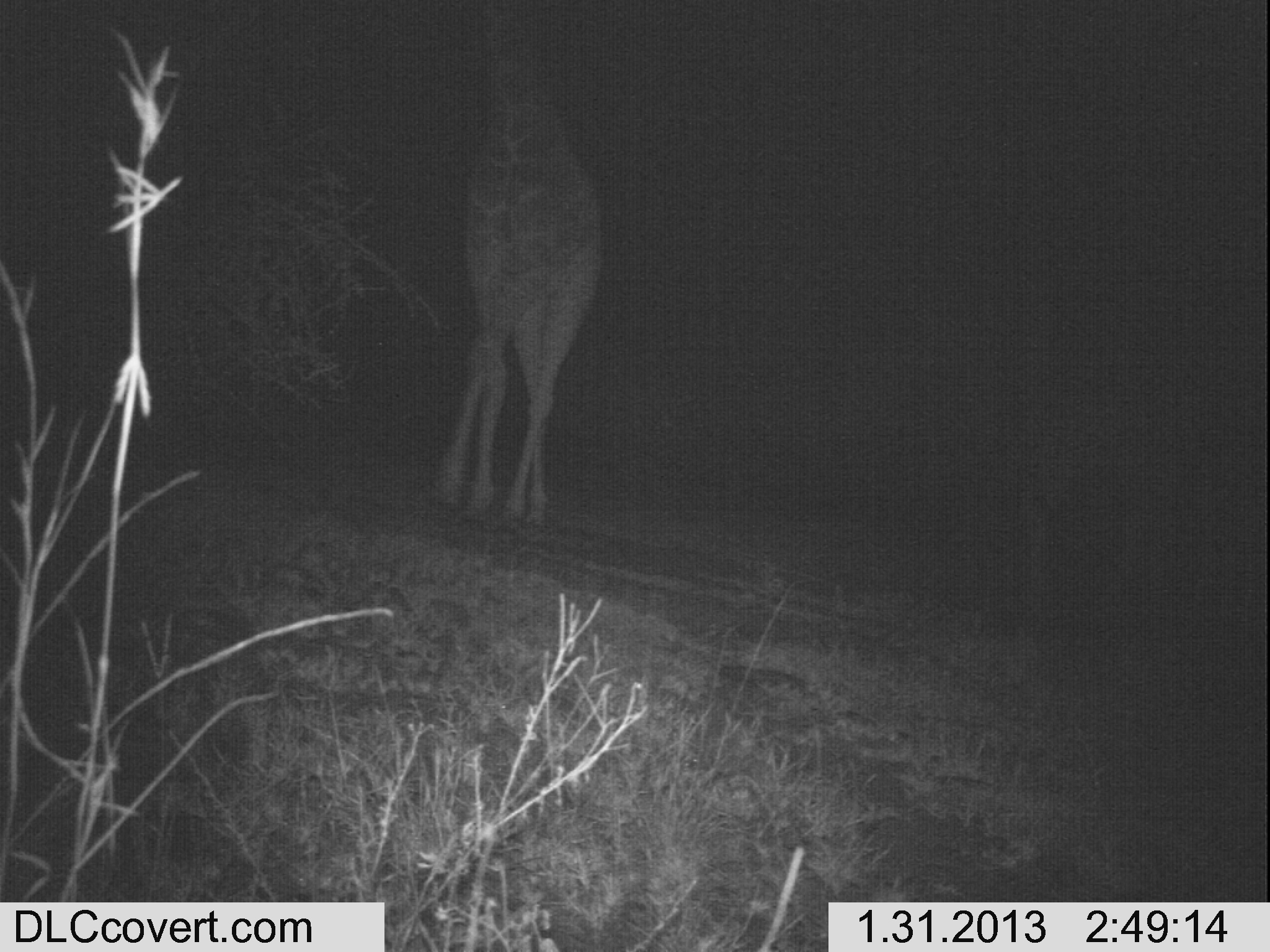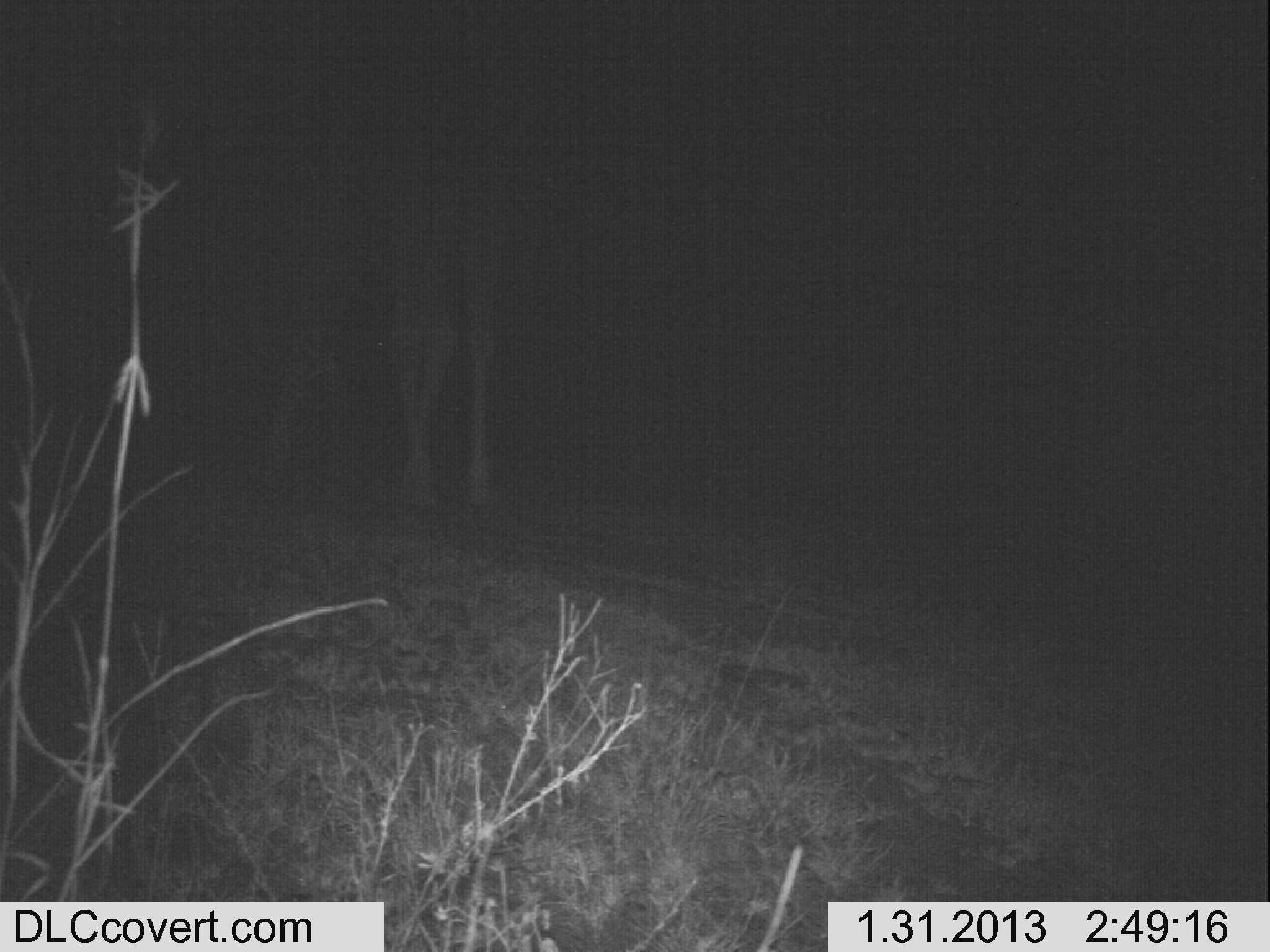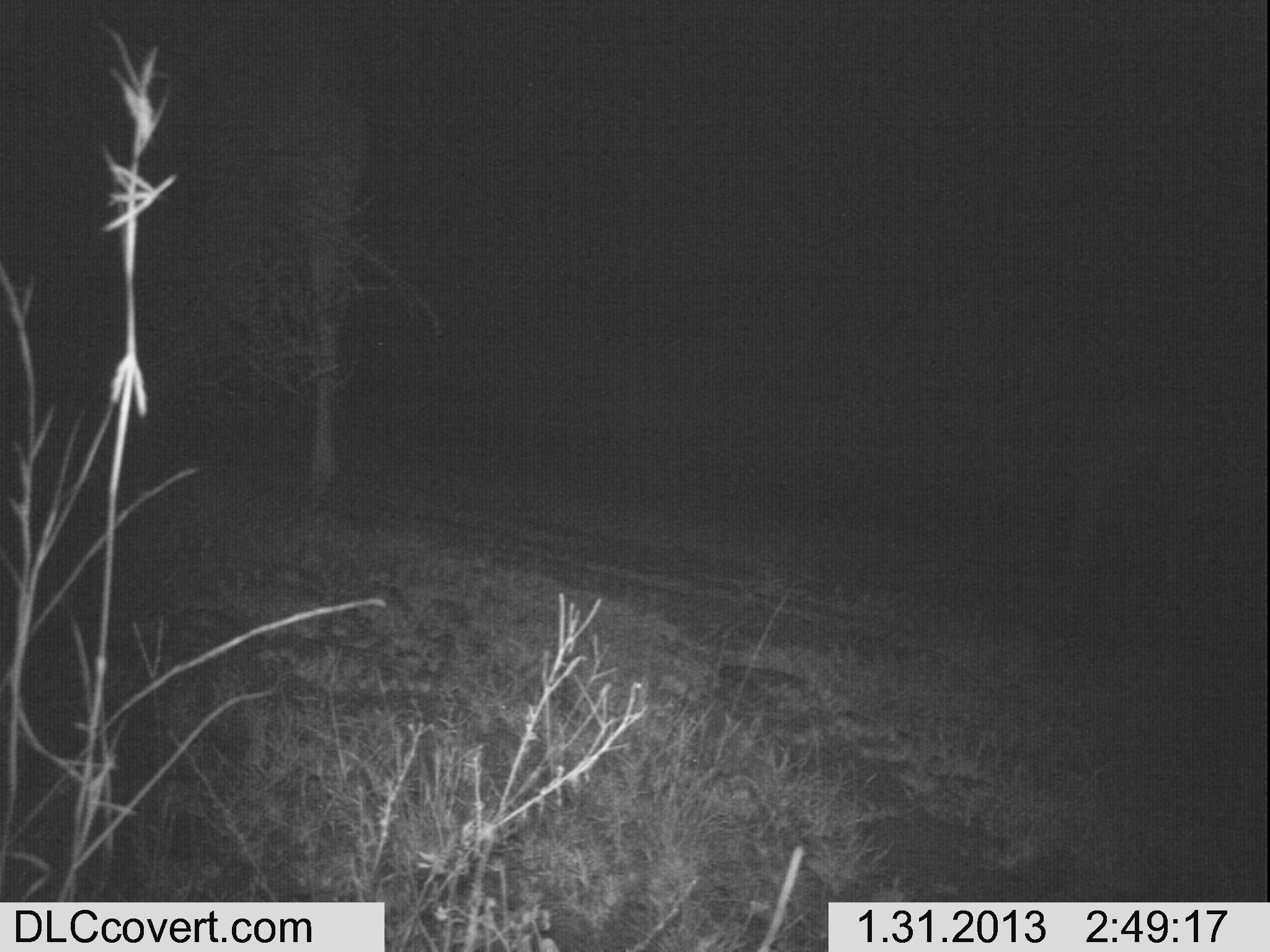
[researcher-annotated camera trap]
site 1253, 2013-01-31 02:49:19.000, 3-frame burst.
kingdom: Animalia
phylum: Chordata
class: Mammalia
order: Artiodactyla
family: Giraffidae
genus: Giraffa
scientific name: Giraffa camelopardalis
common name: giraffe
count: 1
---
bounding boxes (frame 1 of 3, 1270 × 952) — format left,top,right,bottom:
giraffa camelopardalis: 430,4,607,534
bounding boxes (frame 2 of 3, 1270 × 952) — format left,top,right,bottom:
giraffa camelopardalis: 243,0,560,524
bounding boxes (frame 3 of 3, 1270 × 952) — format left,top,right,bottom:
giraffa camelopardalis: 177,0,372,497